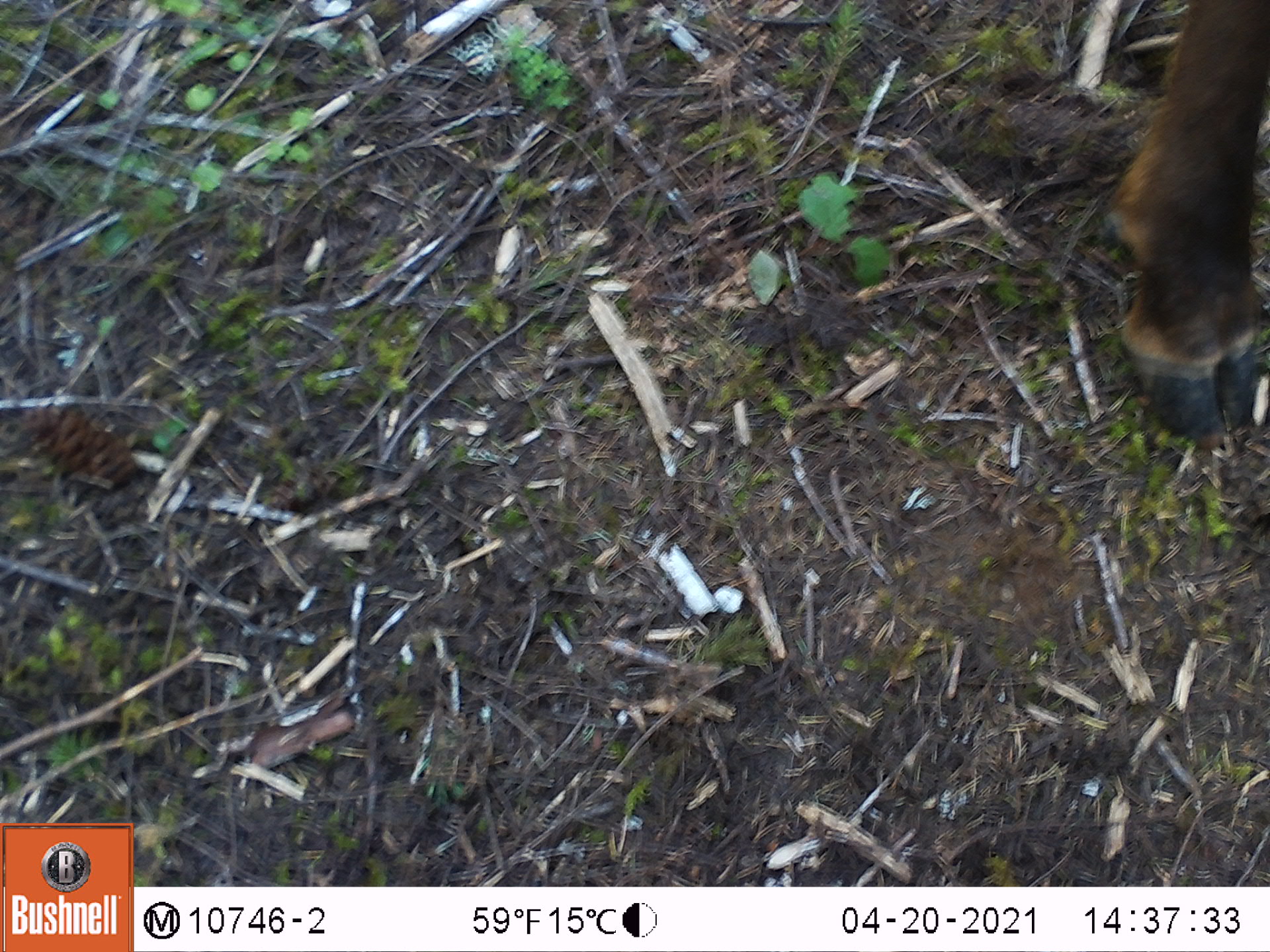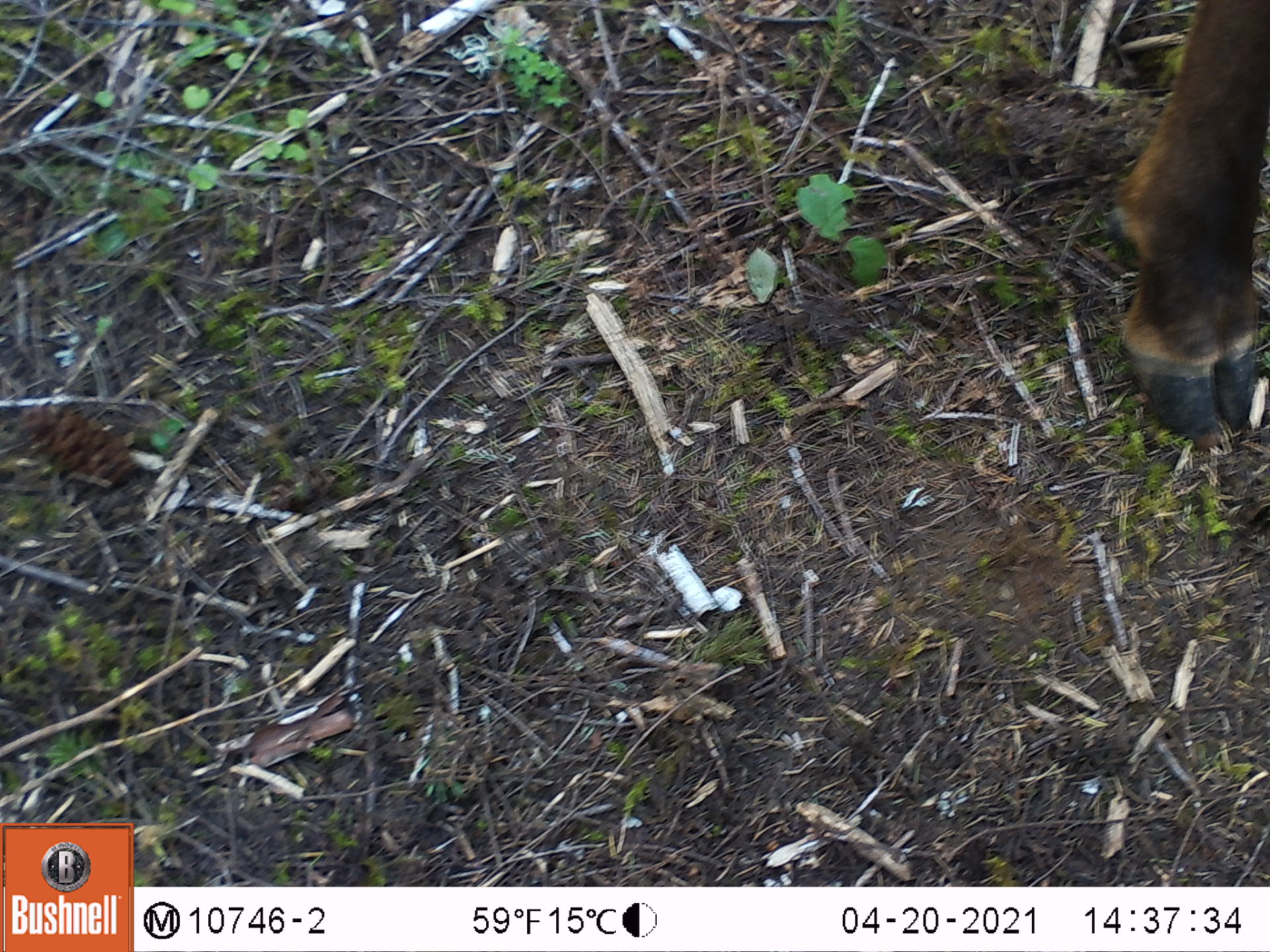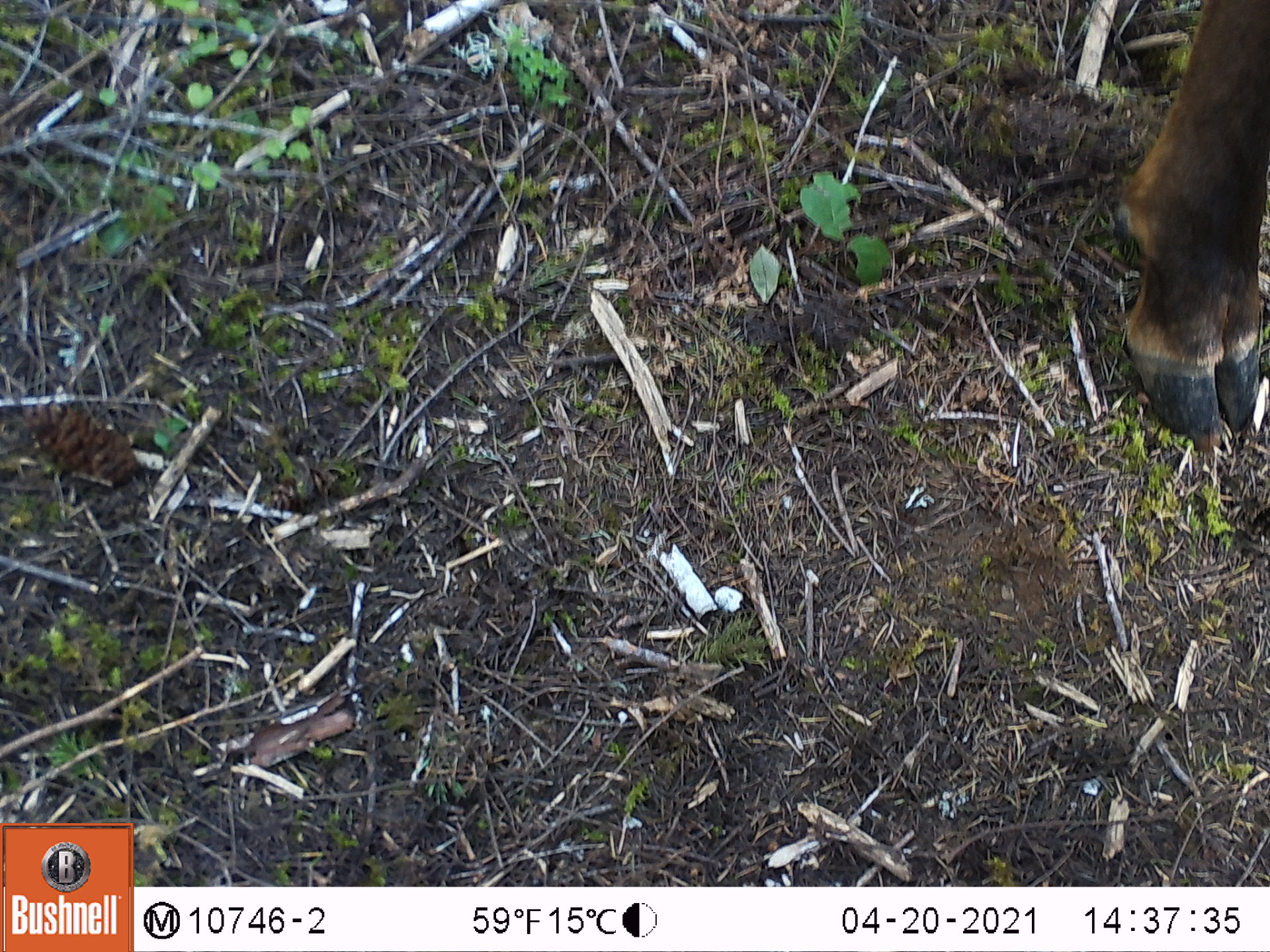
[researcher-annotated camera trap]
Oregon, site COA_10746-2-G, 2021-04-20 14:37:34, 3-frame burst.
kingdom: Animalia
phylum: Chordata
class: Mammalia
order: Artiodactyla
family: Cervidae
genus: Cervus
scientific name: Cervus canadensis roosevelti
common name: roosevelt elk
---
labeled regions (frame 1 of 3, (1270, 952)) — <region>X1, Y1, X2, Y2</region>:
roosevelt elk: <region>1090, 3, 1268, 450</region>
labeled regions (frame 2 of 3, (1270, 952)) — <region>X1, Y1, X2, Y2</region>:
roosevelt elk: <region>1096, 0, 1264, 463</region>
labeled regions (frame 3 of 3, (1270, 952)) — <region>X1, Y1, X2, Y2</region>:
roosevelt elk: <region>1099, 3, 1264, 461</region>